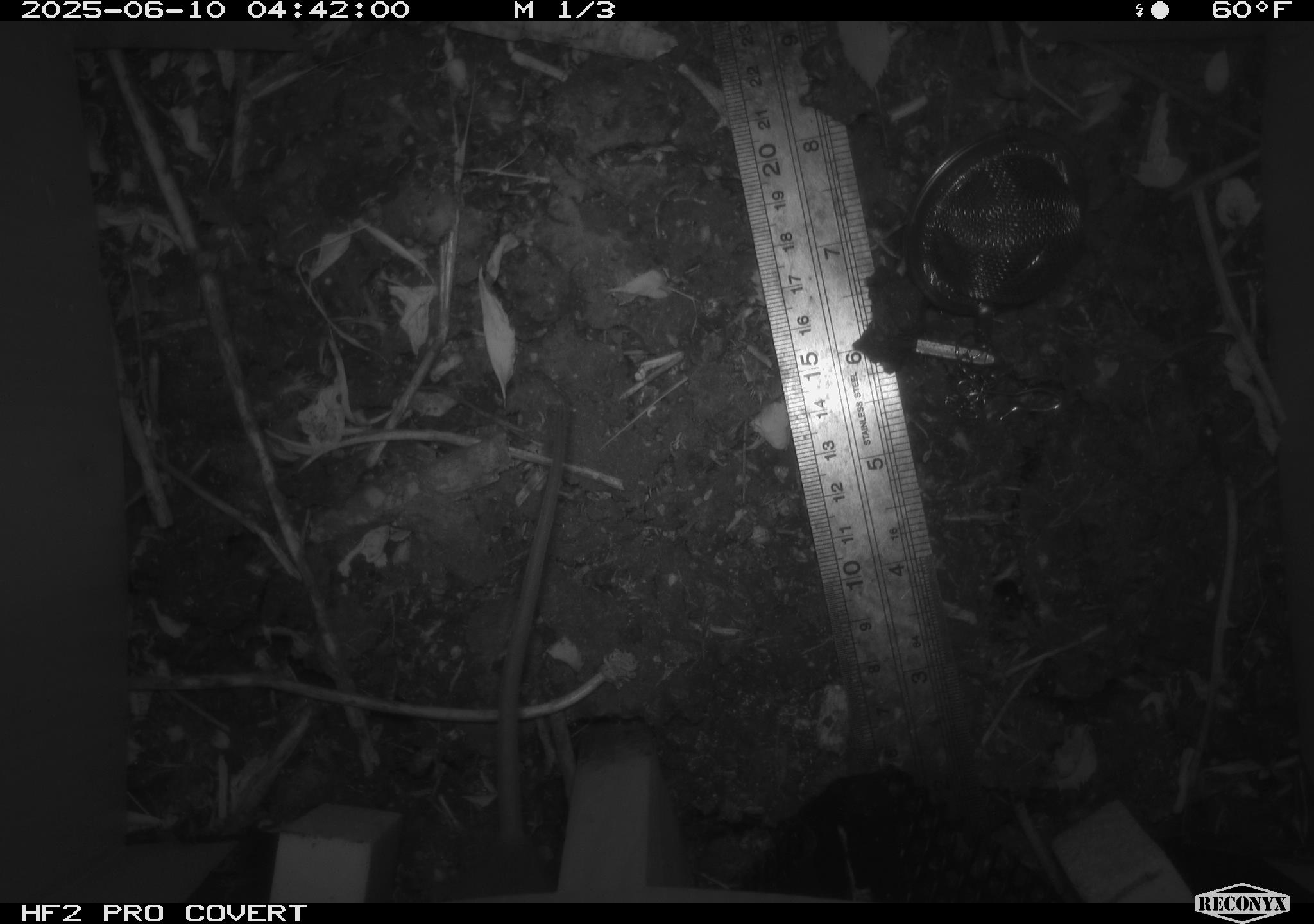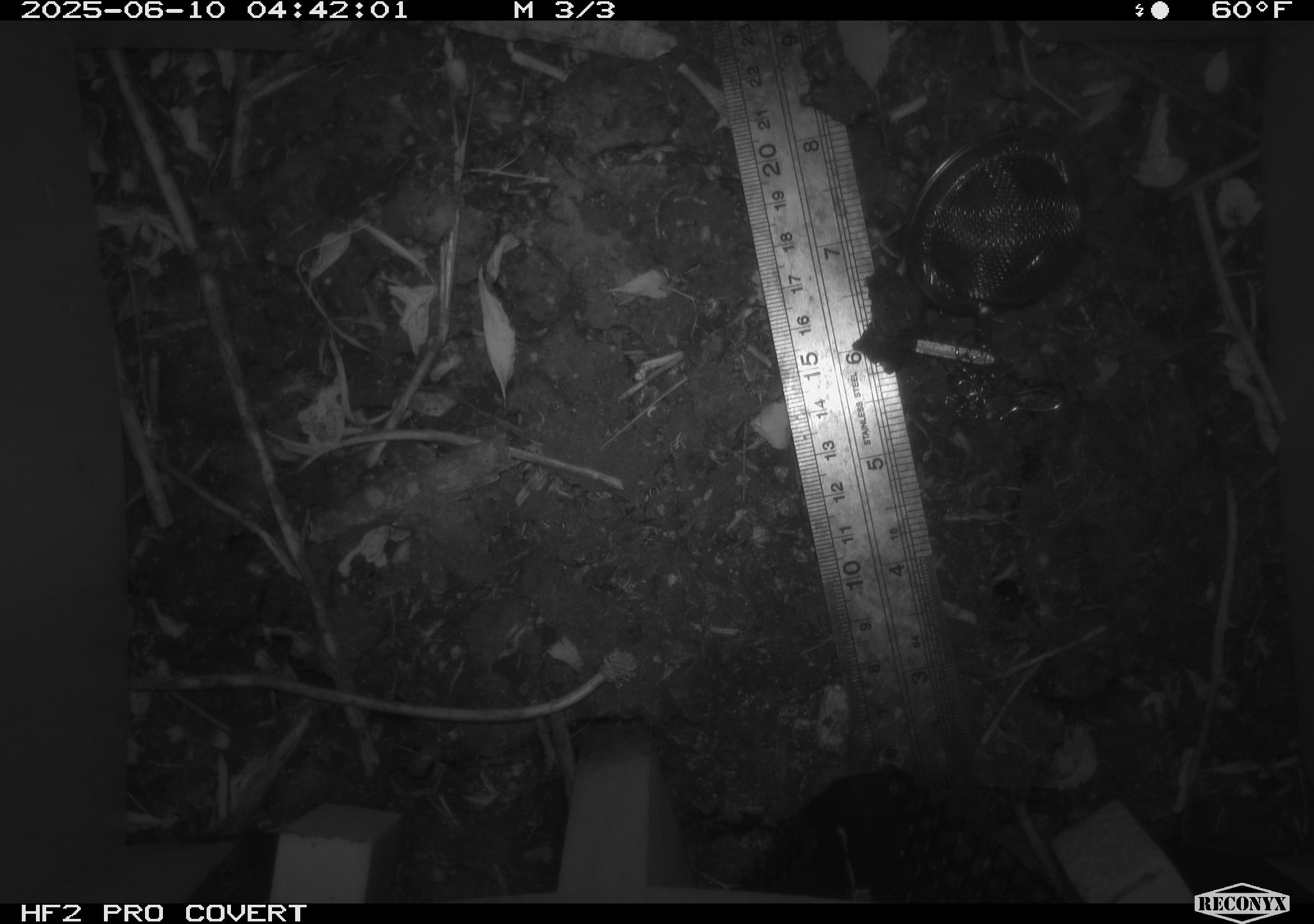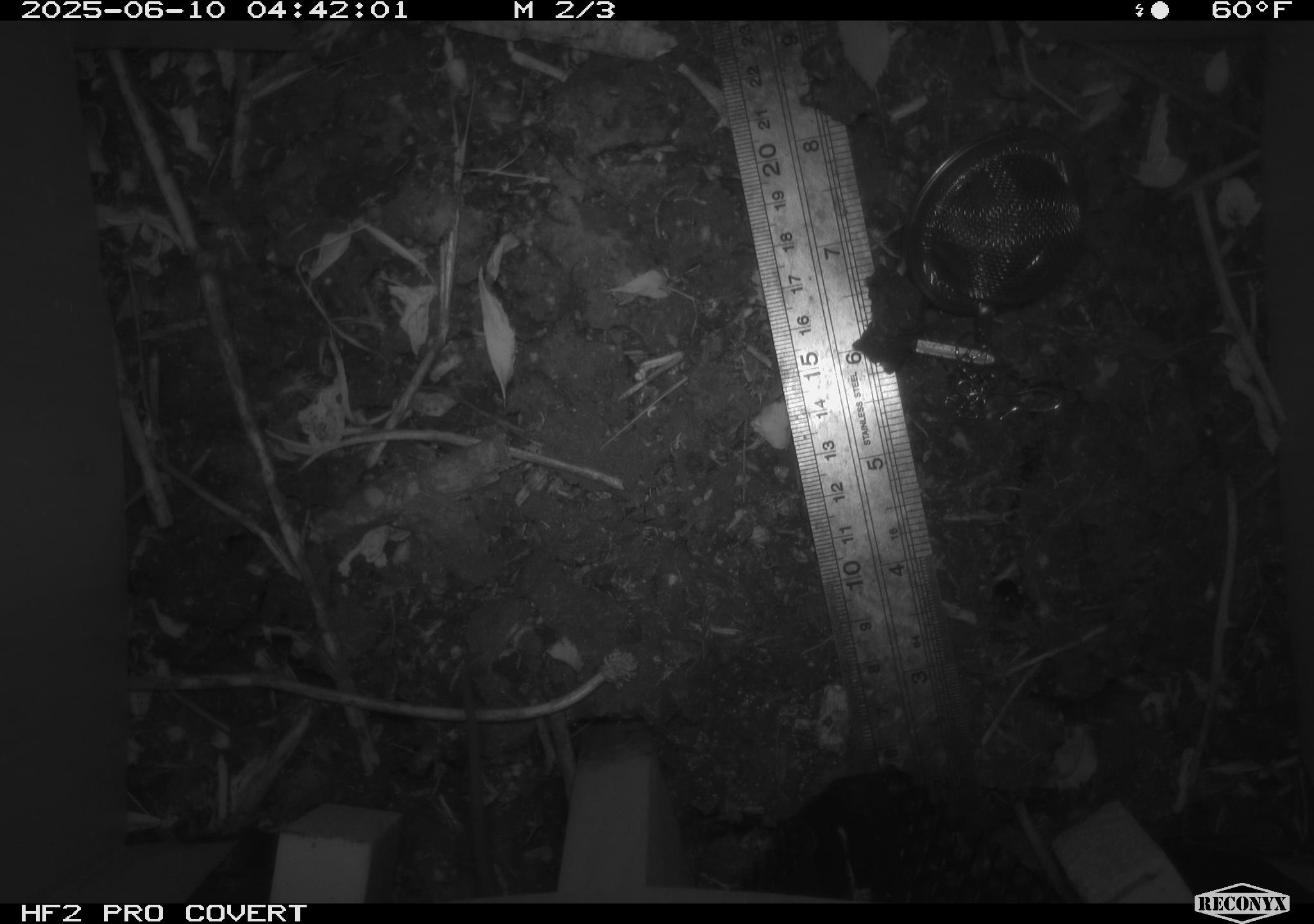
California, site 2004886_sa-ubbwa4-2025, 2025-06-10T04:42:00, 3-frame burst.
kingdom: Animalia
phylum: Chordata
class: Mammalia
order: Rodentia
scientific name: Rodentia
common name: rodent